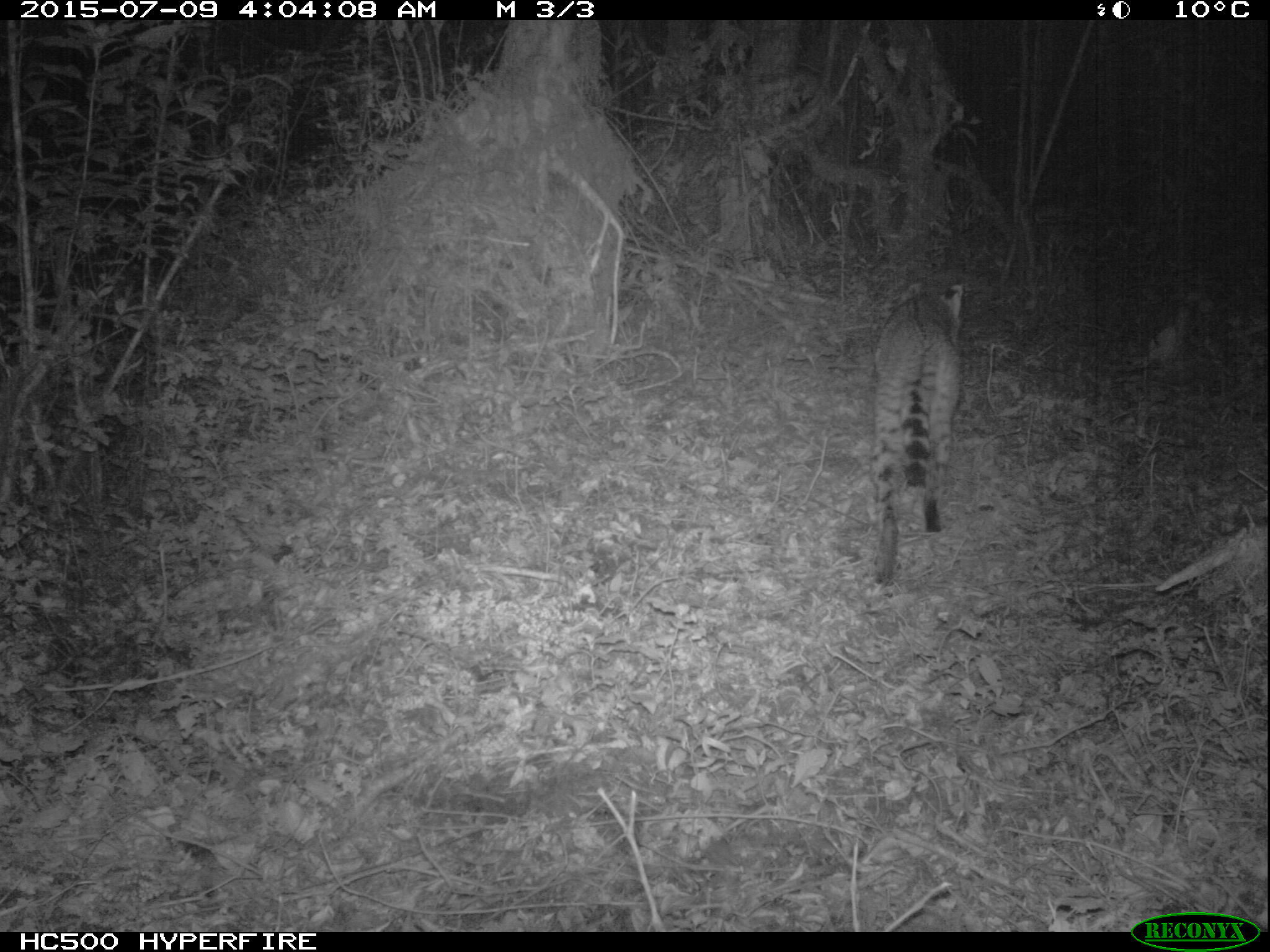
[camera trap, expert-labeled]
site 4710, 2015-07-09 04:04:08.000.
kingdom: Animalia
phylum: Chordata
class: Mammalia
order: Carnivora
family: Felidae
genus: Leptailurus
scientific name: Leptailurus serval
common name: serval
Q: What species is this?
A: Leptailurus serval (serval).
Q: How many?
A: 1.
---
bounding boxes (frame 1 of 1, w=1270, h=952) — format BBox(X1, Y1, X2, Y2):
leptailurus serval: BBox(872, 277, 963, 588)